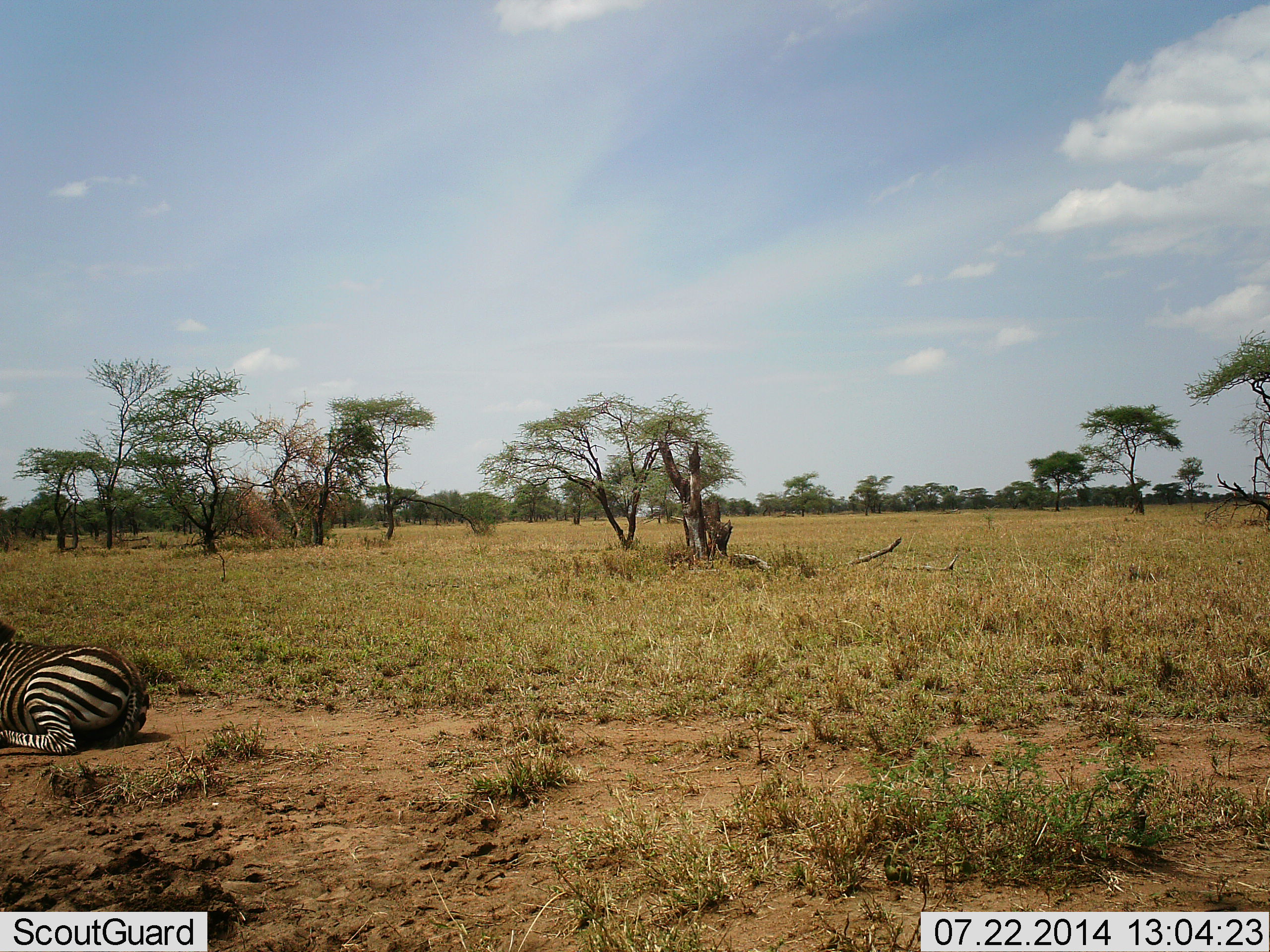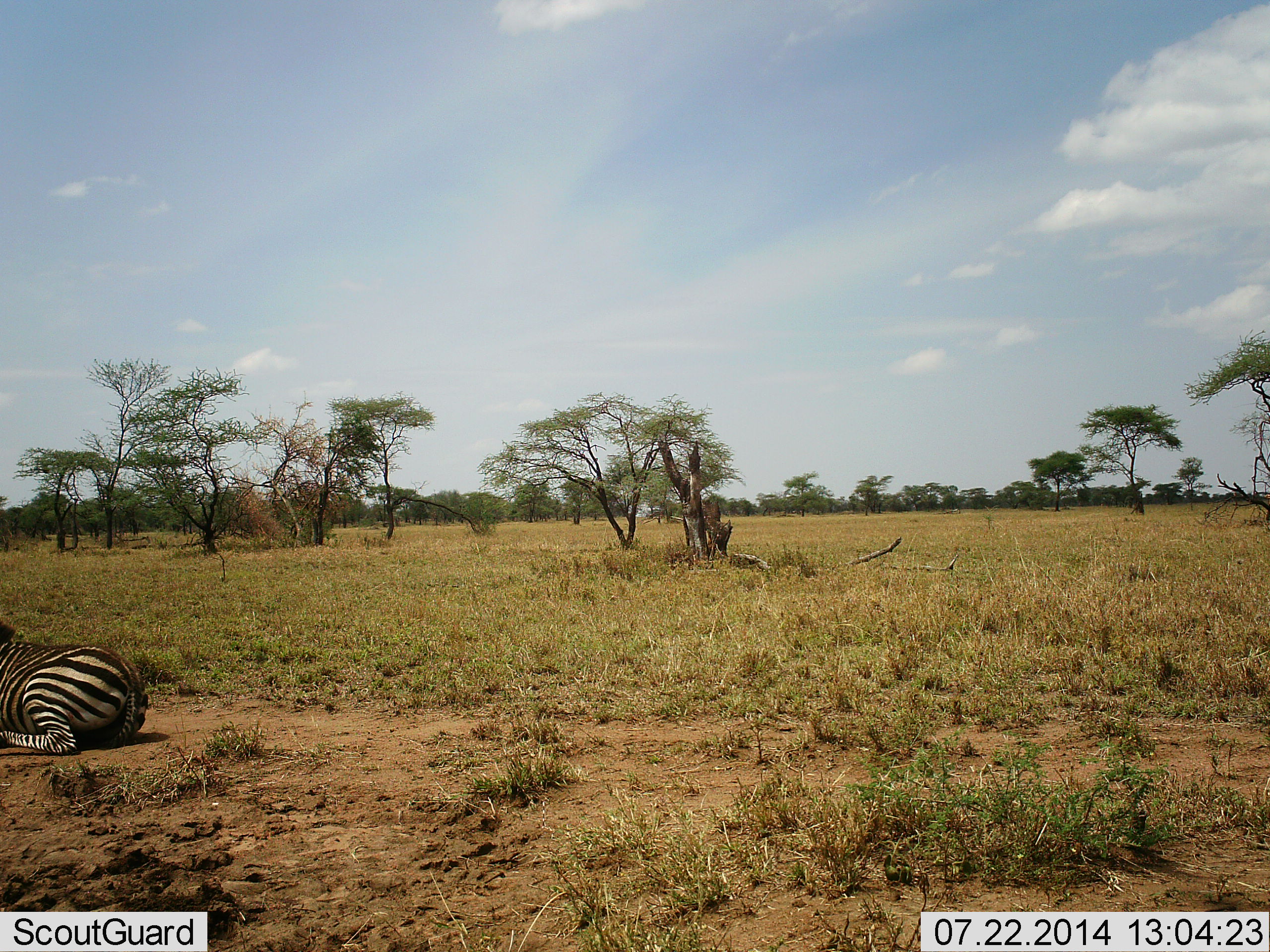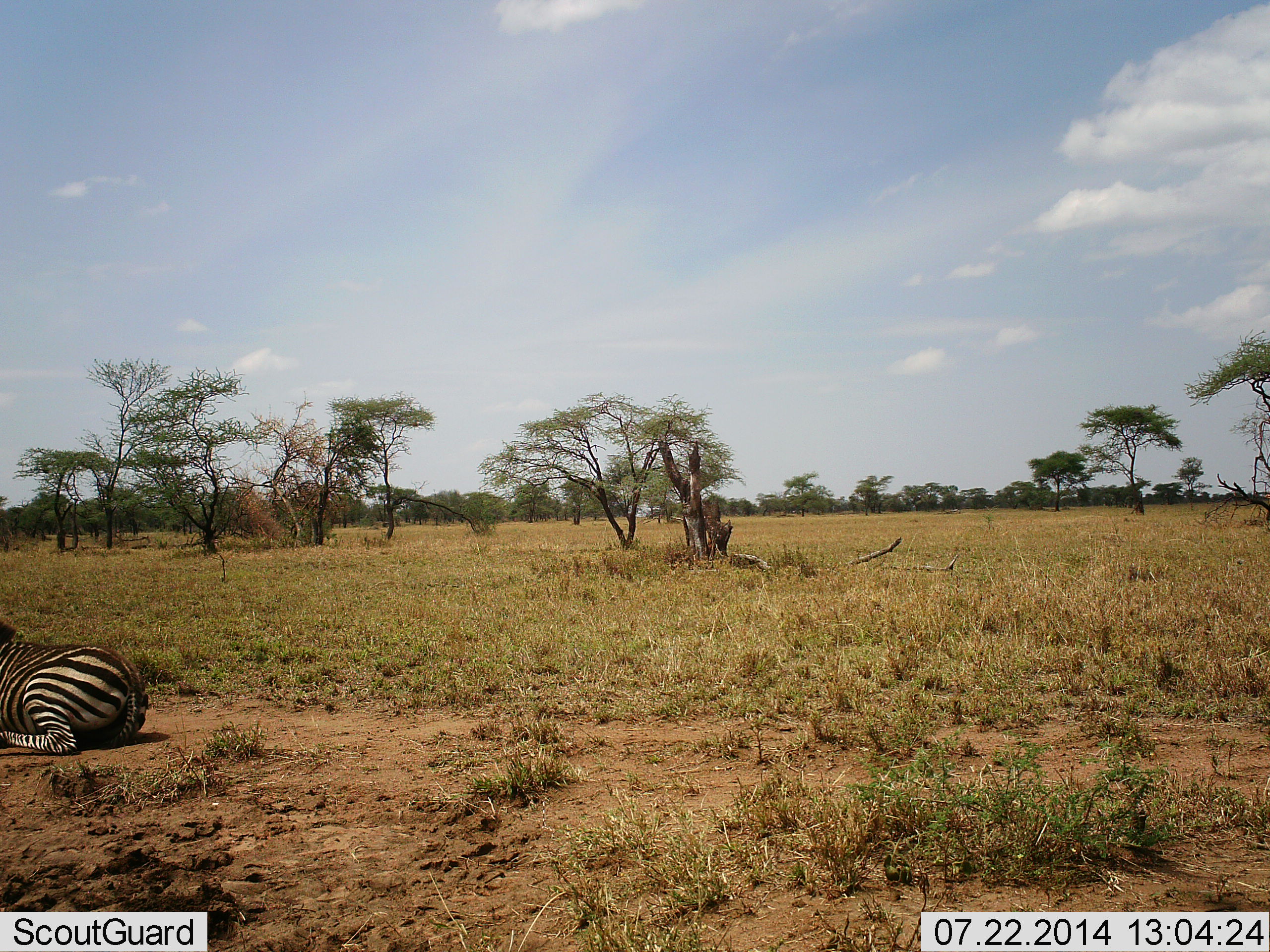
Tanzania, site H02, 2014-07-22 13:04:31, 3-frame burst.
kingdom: Animalia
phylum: Chordata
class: Mammalia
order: Perissodactyla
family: Equidae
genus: Equus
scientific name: Equus quagga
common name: plains zebra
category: zebra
Zebra (plains zebra) (Equus quagga), count 1. Behavior (volunteer vote fractions): standing 0%, resting 100%, moving 0%, interacting 0%. Young present (vote fraction): 0%. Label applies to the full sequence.